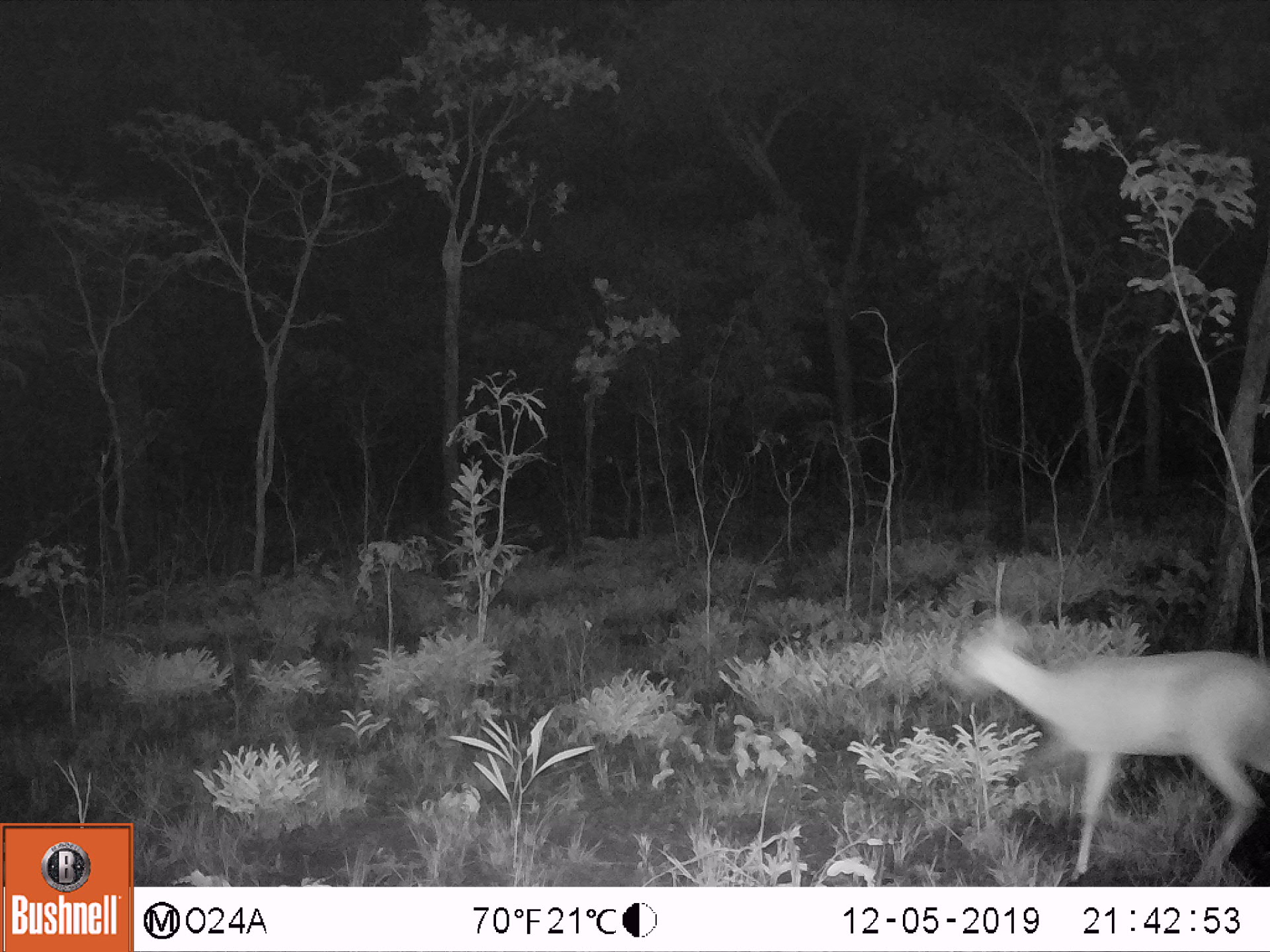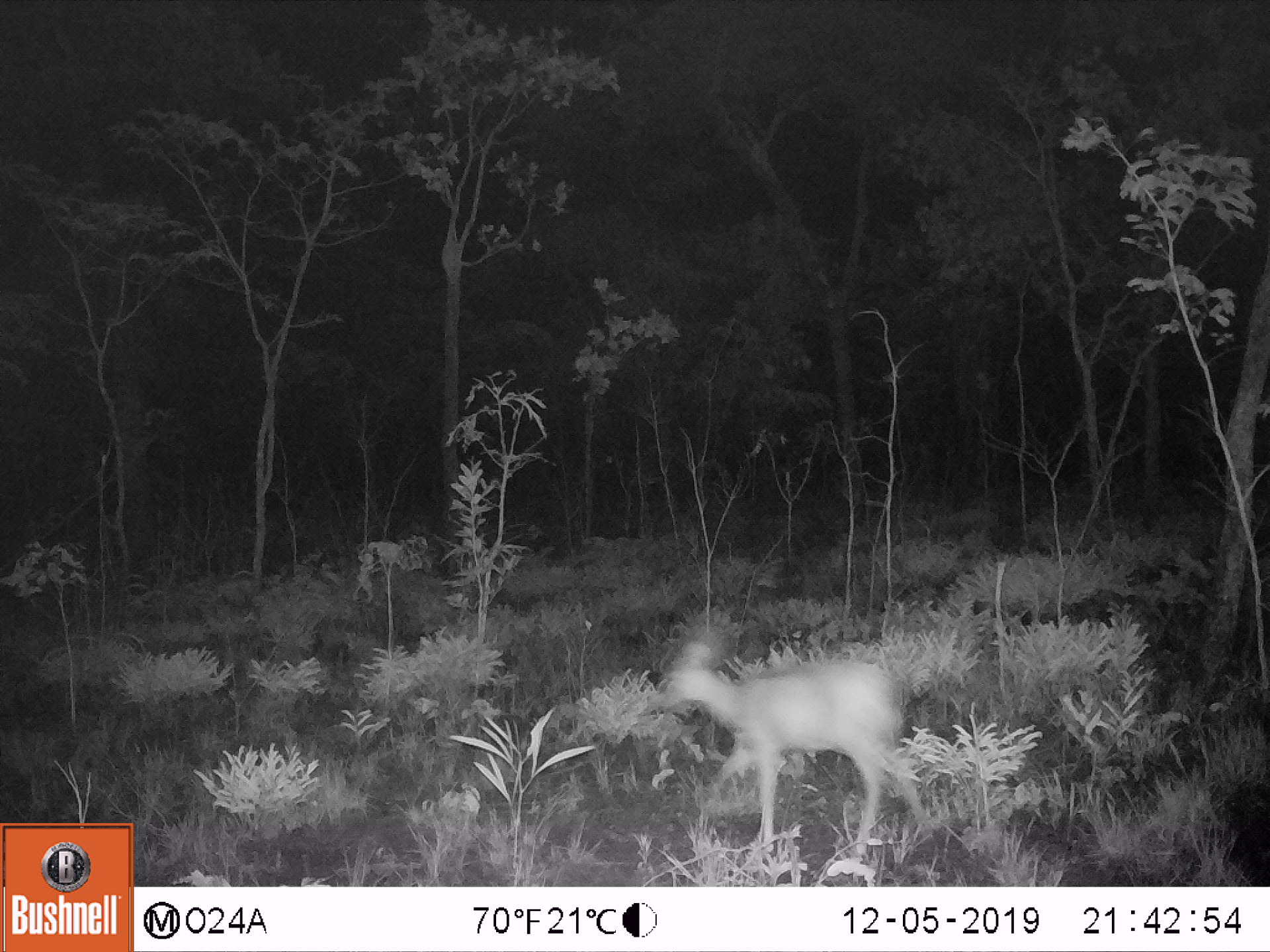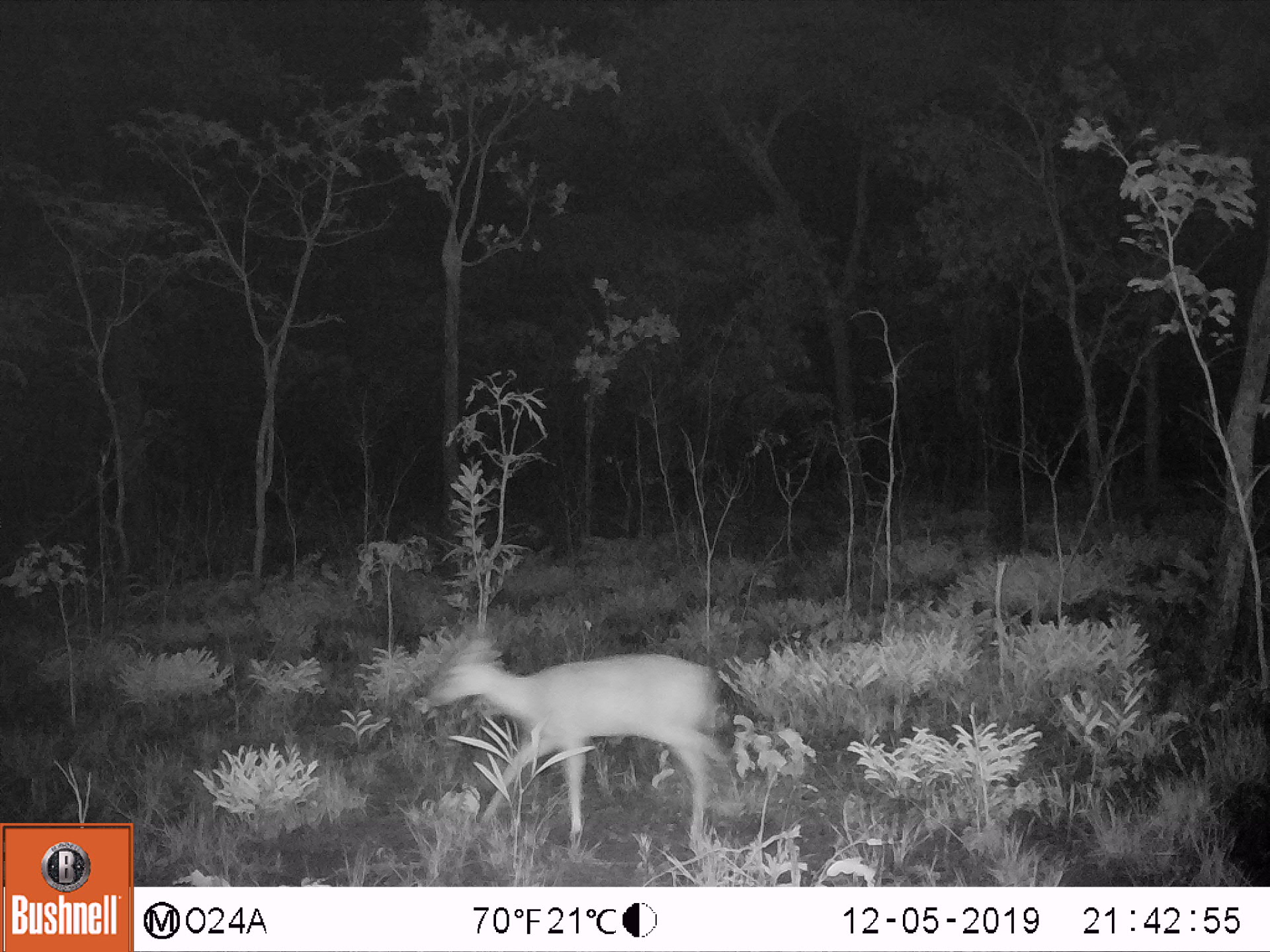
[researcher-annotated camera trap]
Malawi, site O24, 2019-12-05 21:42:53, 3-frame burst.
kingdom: Animalia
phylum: Chordata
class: Mammalia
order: Artiodactyla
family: Bovidae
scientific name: Antilopinae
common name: small antelope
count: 1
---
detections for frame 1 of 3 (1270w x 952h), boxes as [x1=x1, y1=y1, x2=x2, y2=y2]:
small antelope: [x1=935, y1=603, x2=1269, y2=886]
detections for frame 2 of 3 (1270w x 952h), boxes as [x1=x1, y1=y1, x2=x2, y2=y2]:
small antelope: [x1=642, y1=627, x2=931, y2=868]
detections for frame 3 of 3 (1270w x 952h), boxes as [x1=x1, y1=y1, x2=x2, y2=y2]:
small antelope: [x1=402, y1=618, x2=732, y2=866]